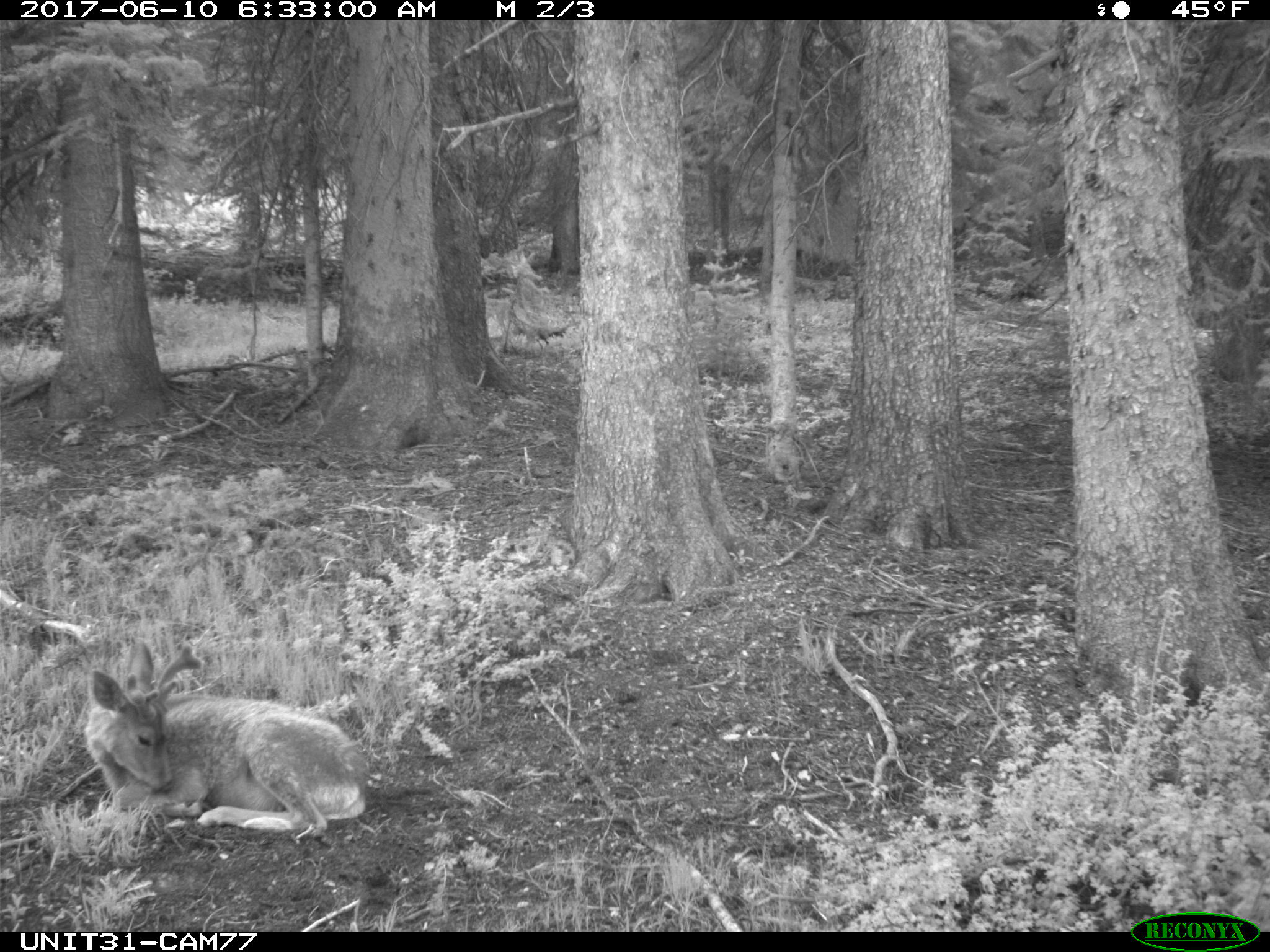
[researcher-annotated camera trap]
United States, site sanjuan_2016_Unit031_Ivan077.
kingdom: Animalia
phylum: Chordata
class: Mammalia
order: Artiodactyla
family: Cervidae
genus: Odocoileus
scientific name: Odocoileus hemionus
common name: mule deer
Odocoileus hemionus (mule deer).